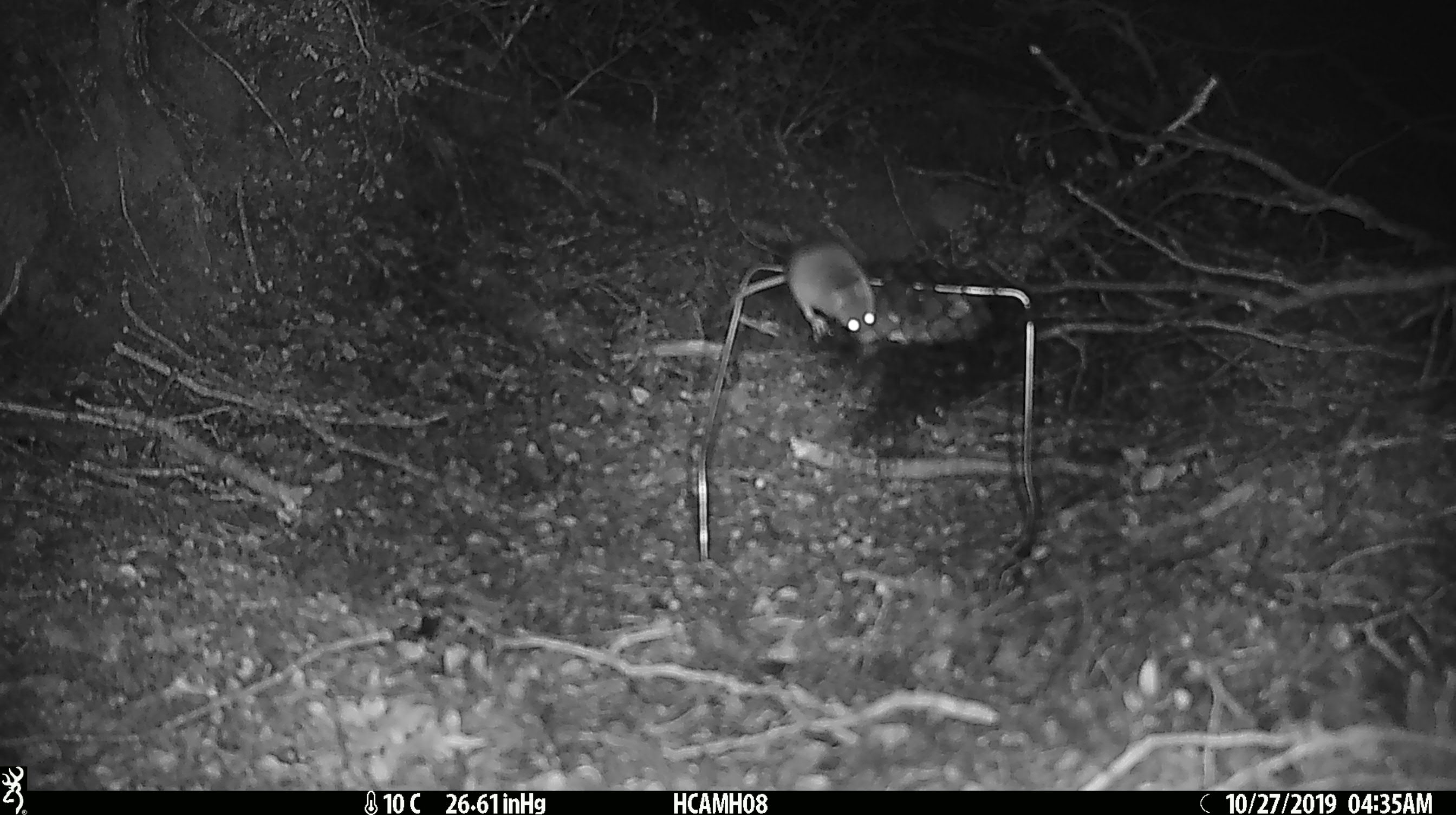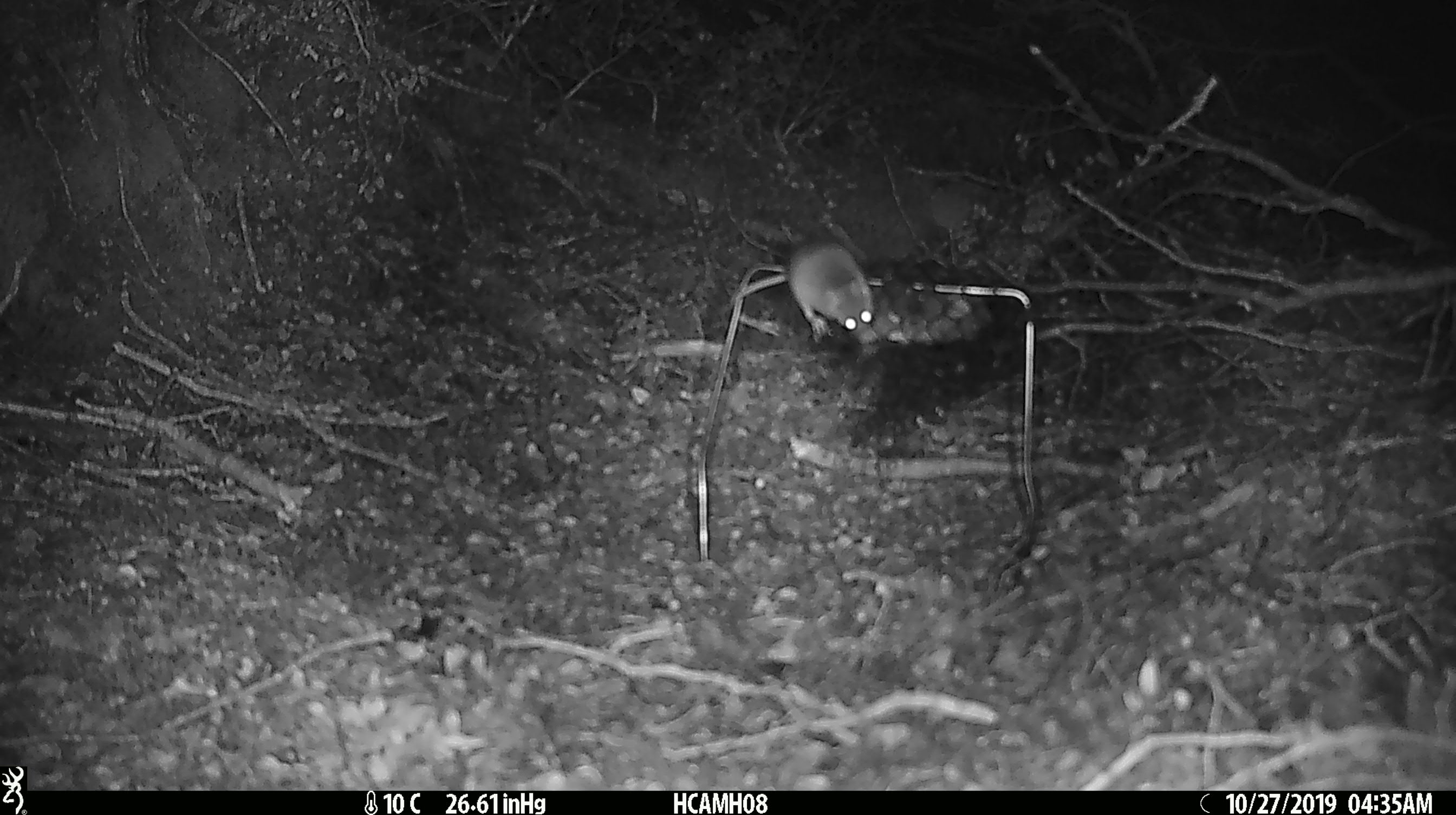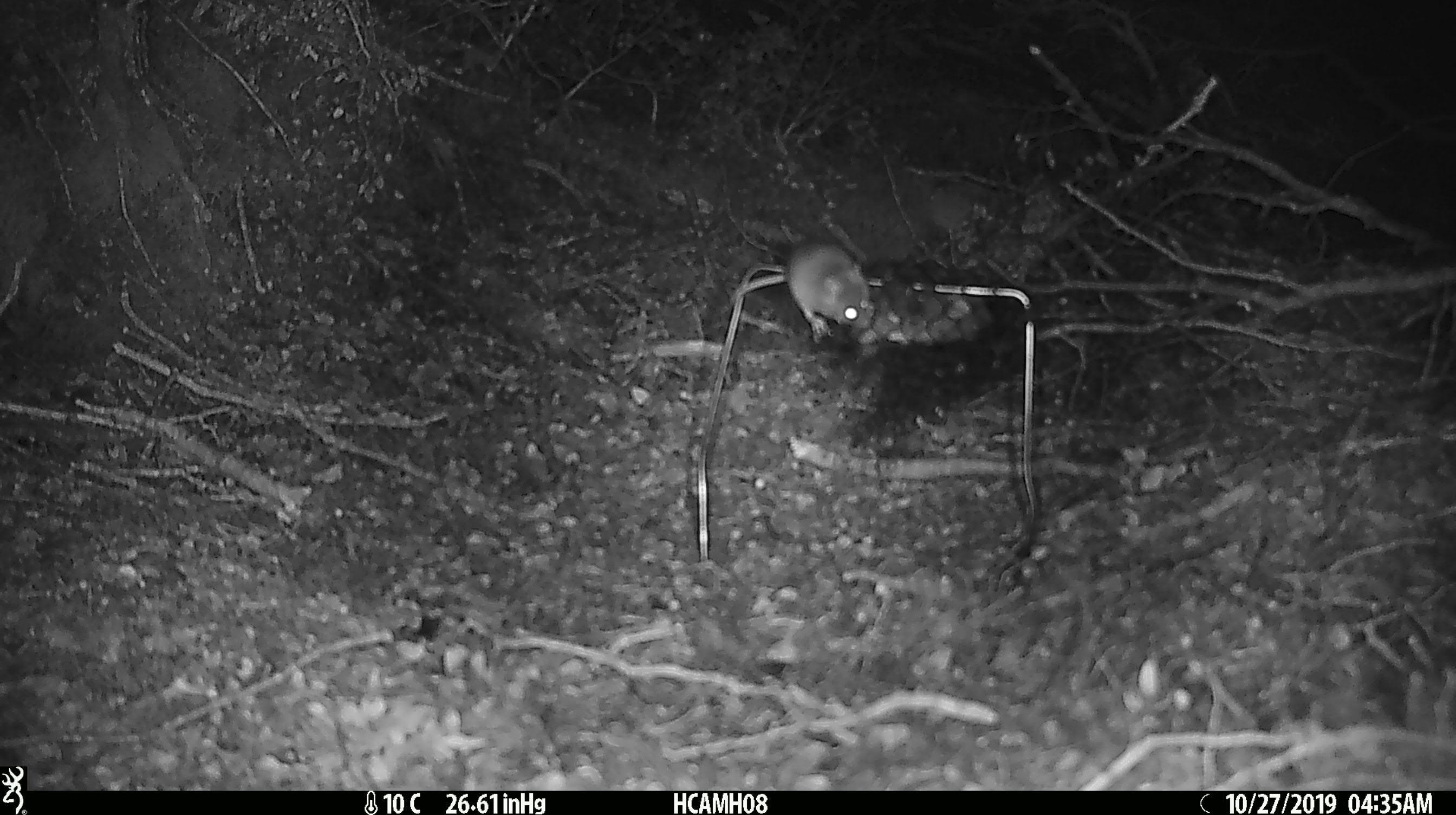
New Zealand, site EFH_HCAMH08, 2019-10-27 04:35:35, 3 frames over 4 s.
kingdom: Animalia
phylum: Chordata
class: Mammalia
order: Rodentia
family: Muridae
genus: Mus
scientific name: Mus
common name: mouse